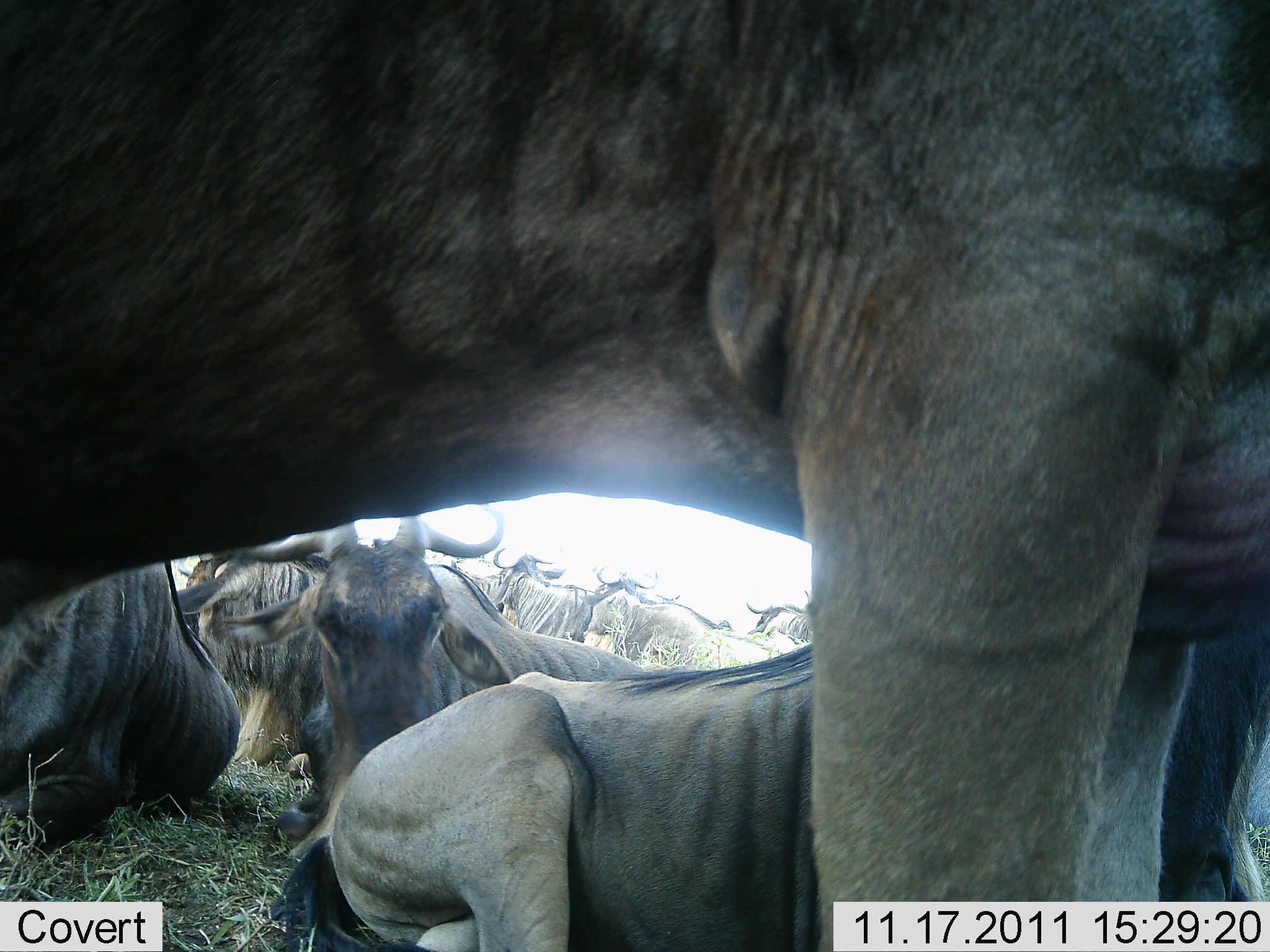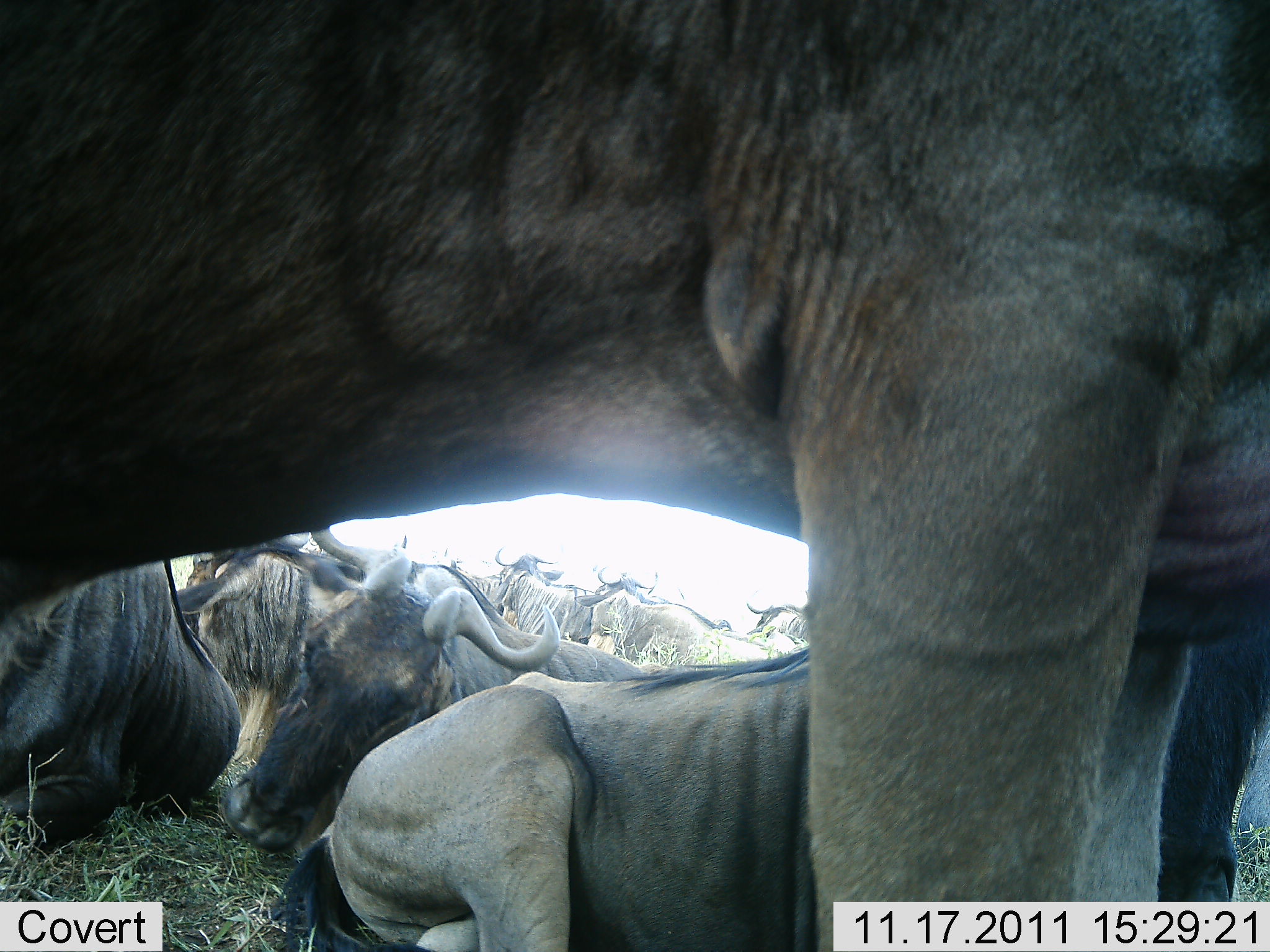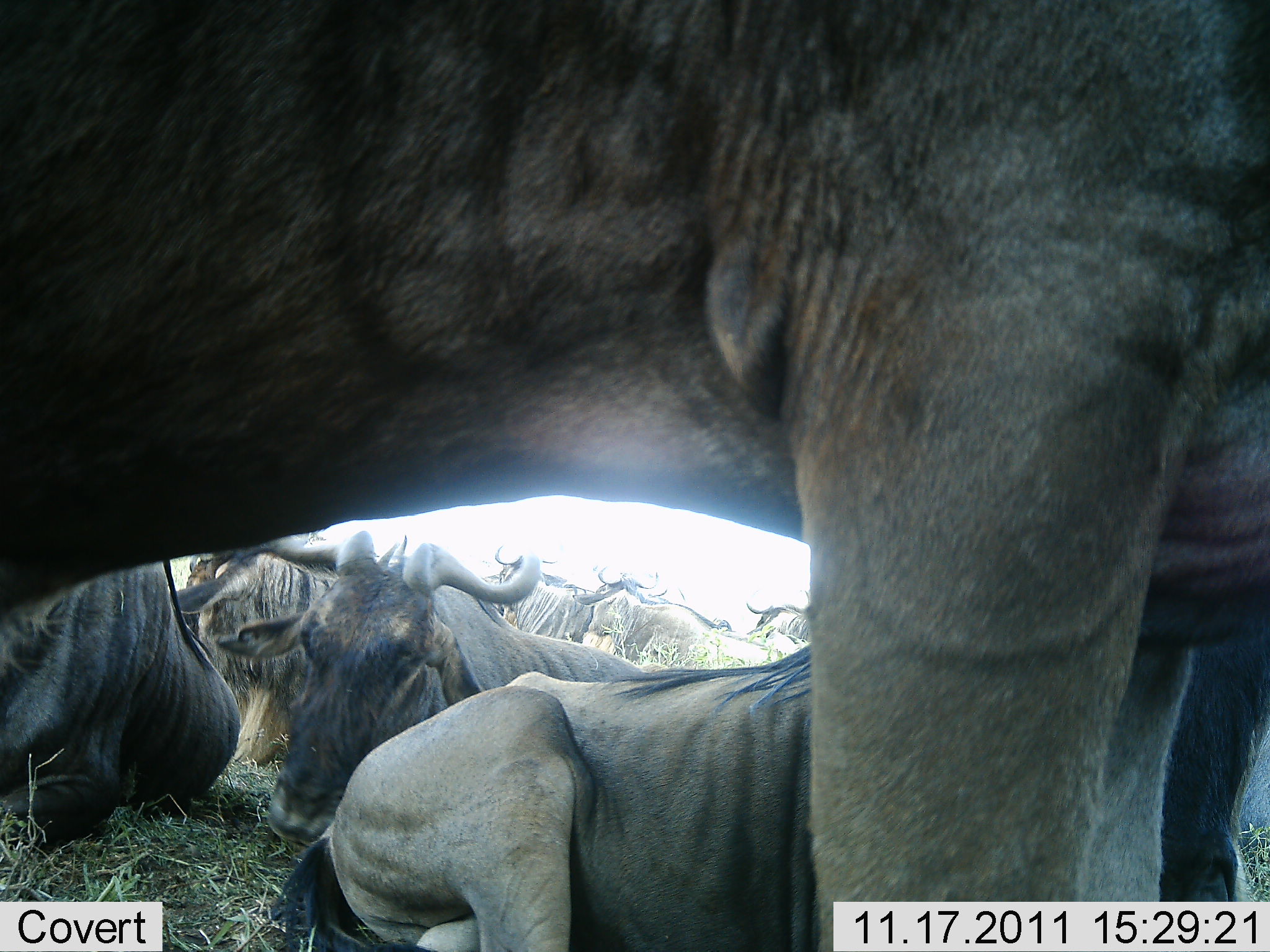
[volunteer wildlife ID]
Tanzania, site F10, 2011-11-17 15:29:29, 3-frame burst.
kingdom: Animalia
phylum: Chordata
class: Mammalia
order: Artiodactyla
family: Bovidae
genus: Connochaetes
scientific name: Connochaetes taurinus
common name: blue wildebeest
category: wildebeest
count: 10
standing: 69%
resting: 92%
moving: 0%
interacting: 8%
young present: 0%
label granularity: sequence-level